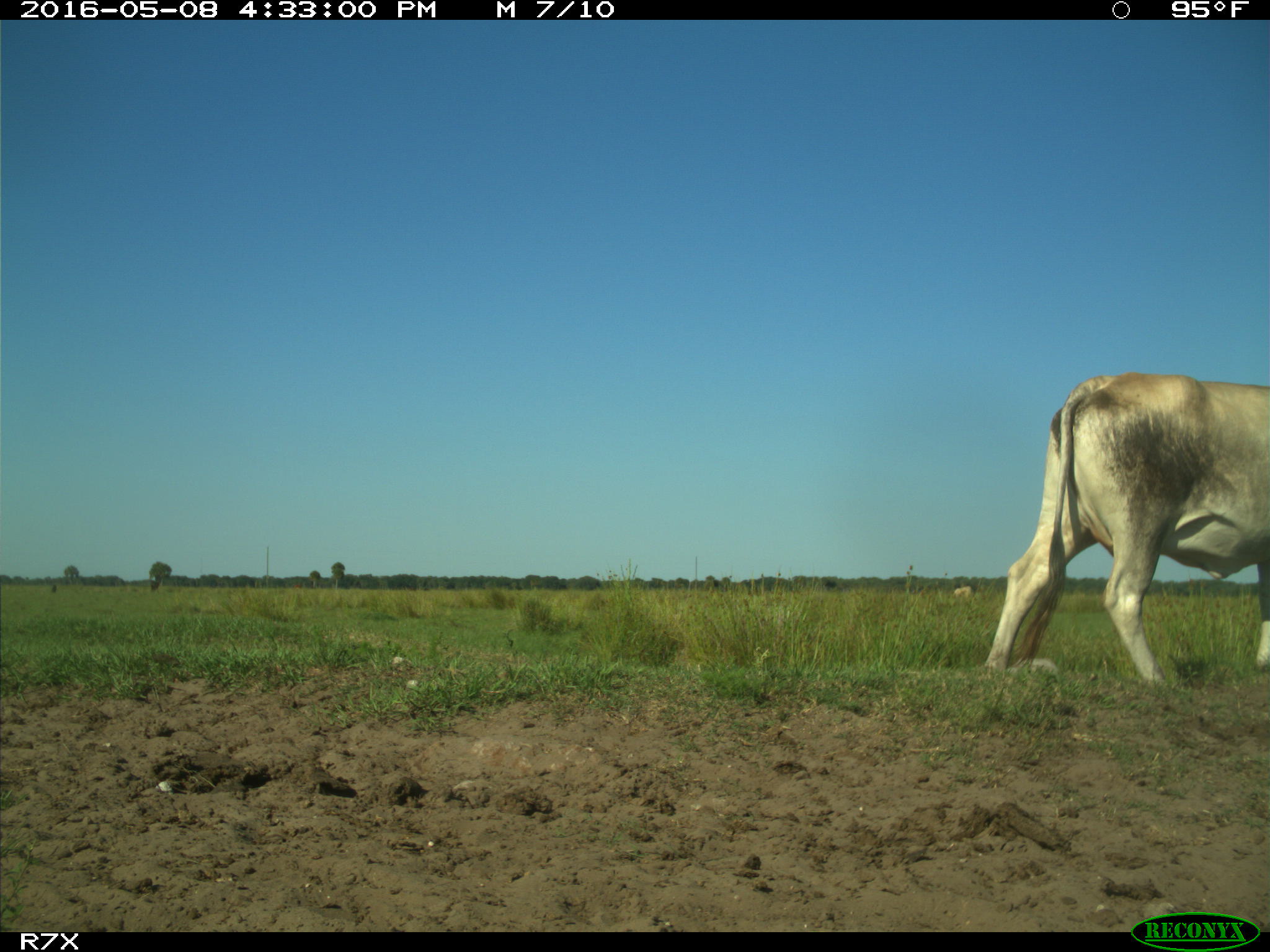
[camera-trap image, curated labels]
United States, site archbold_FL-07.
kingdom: Animalia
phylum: Chordata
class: Mammalia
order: Artiodactyla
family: Bovidae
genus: Bos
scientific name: Bos taurus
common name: domestic cow